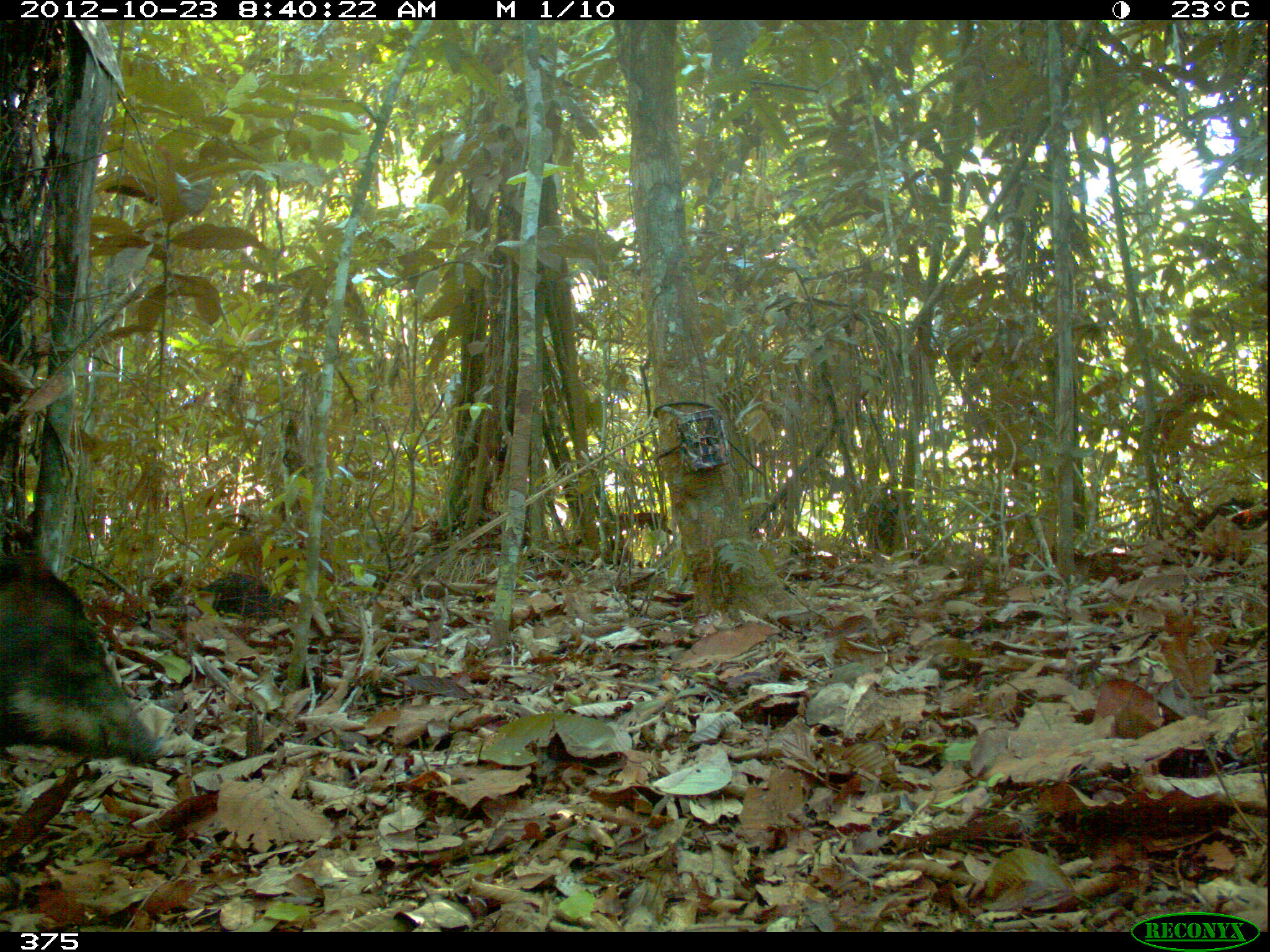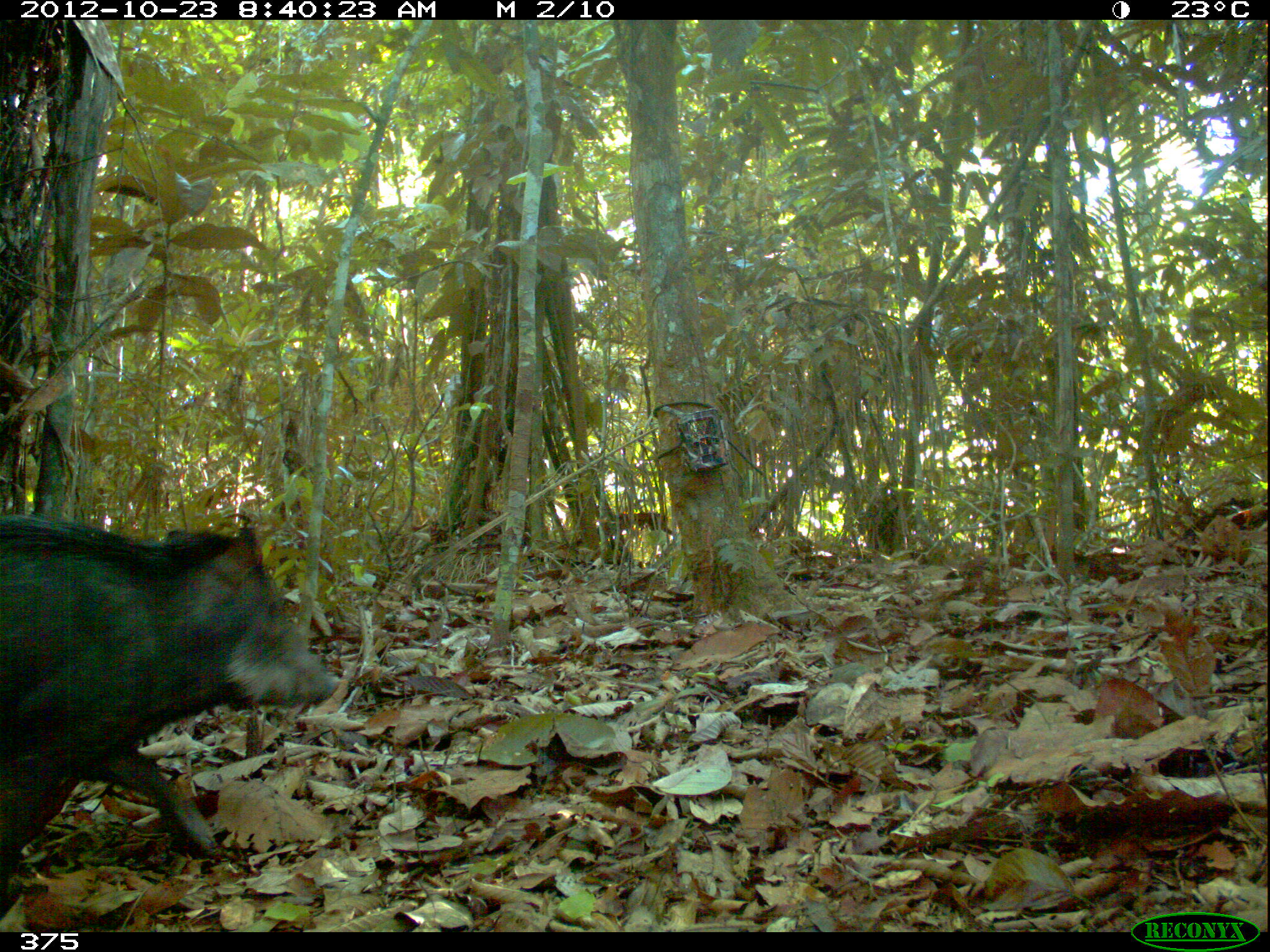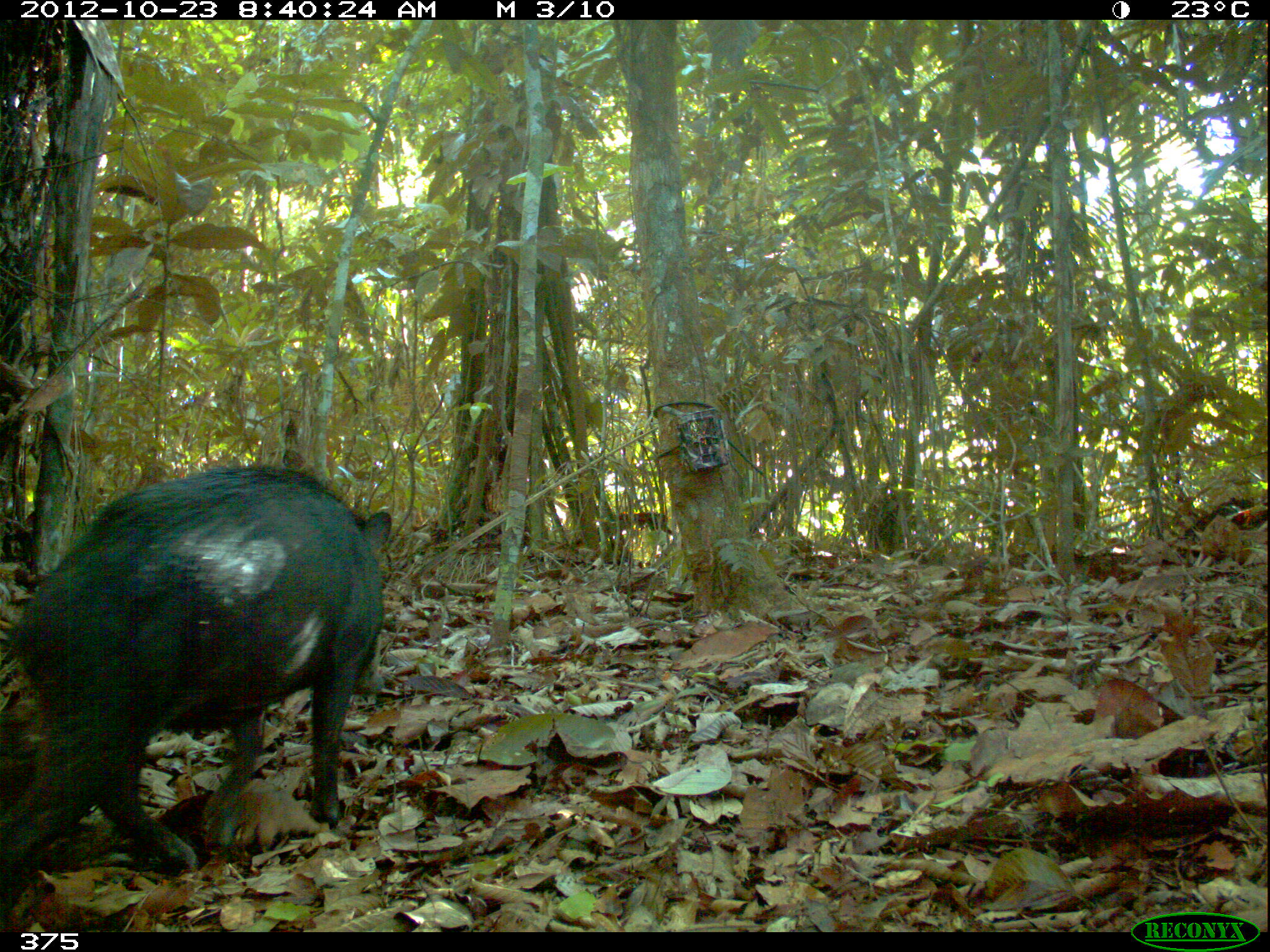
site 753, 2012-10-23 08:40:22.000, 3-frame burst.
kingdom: Animalia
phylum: Chordata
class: Mammalia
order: Artiodactyla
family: Tayassuidae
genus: Tayassu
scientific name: Tayassu pecari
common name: white-lipped peccary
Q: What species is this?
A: Tayassu pecari (white-lipped peccary).